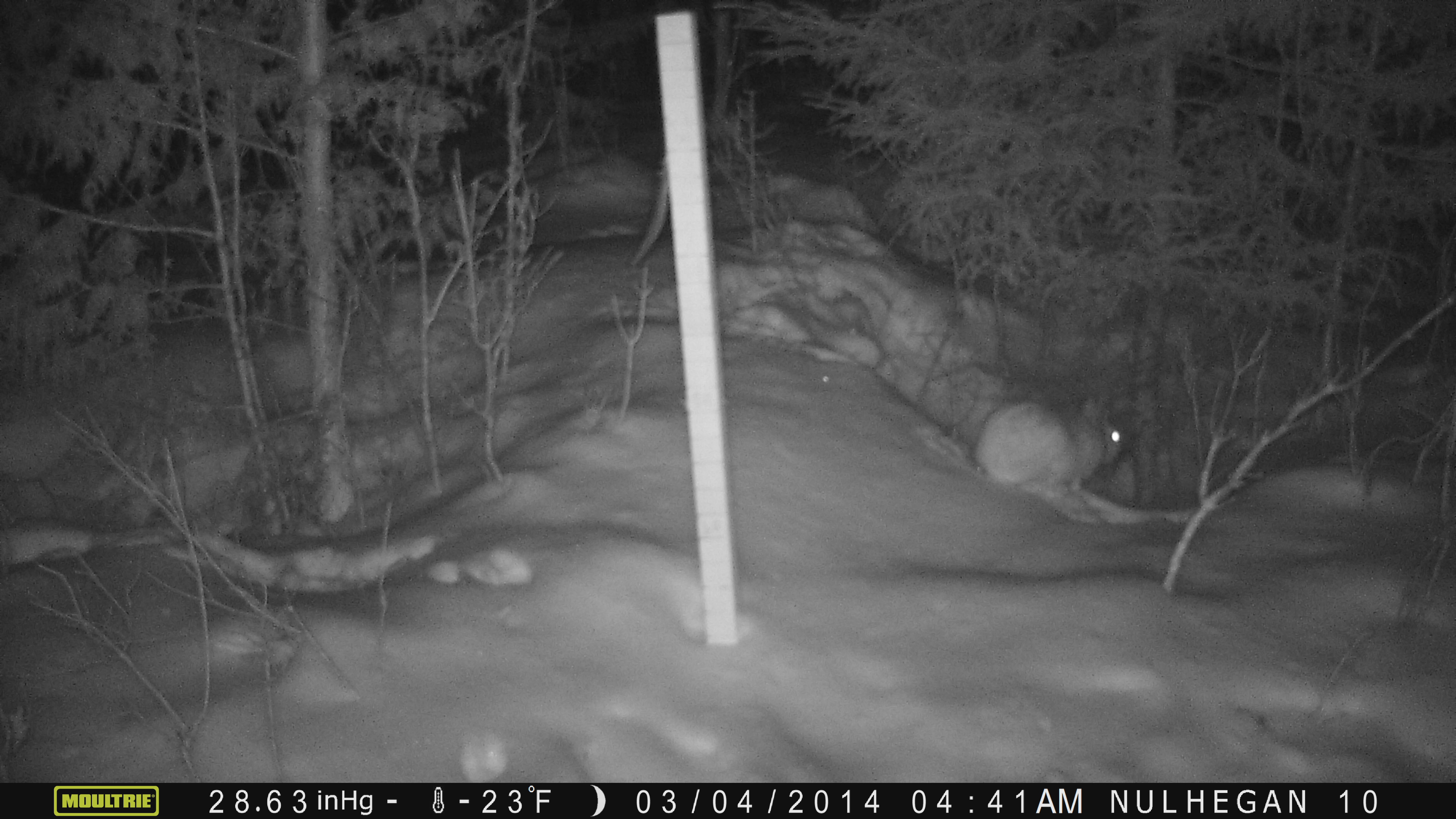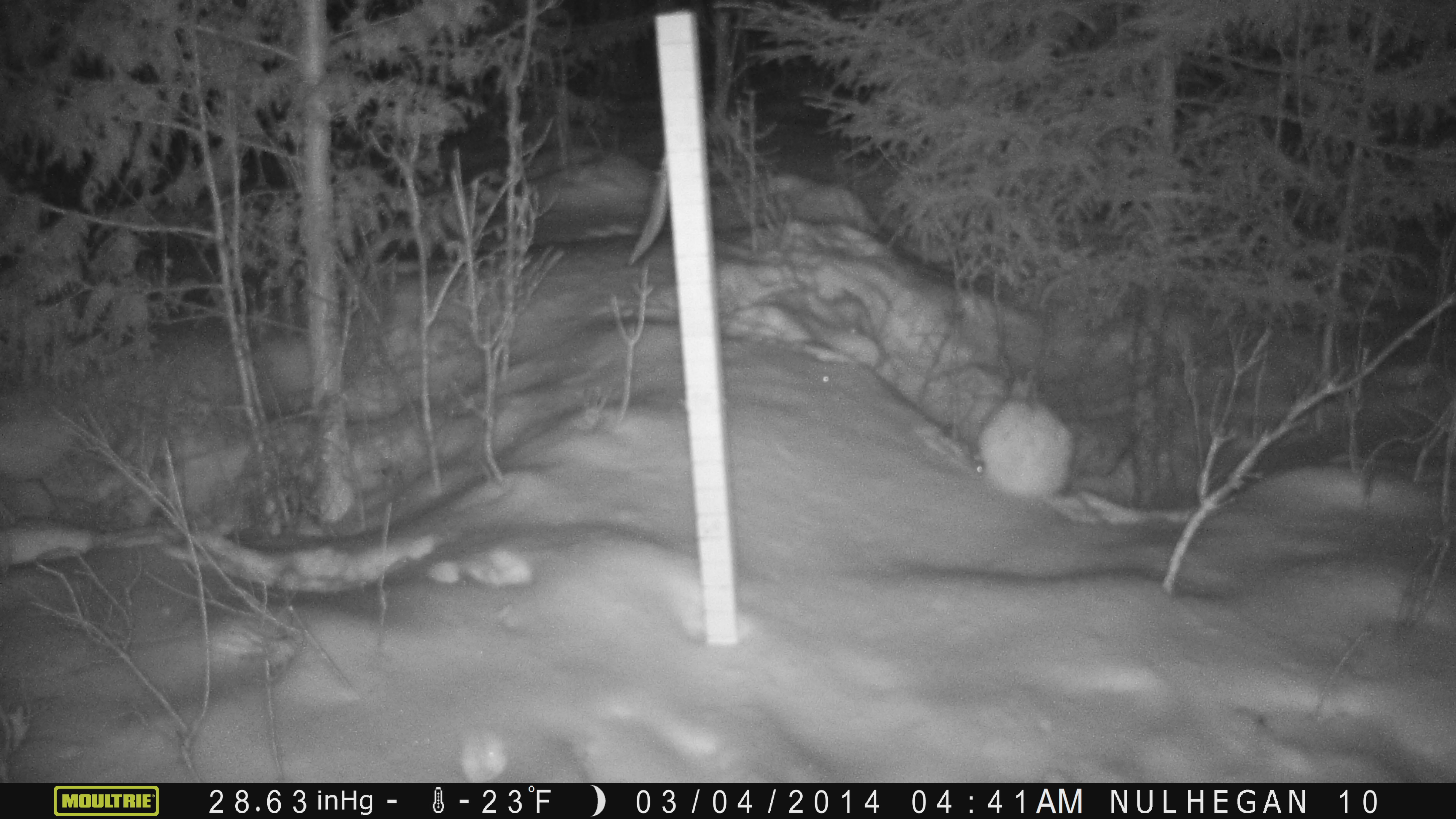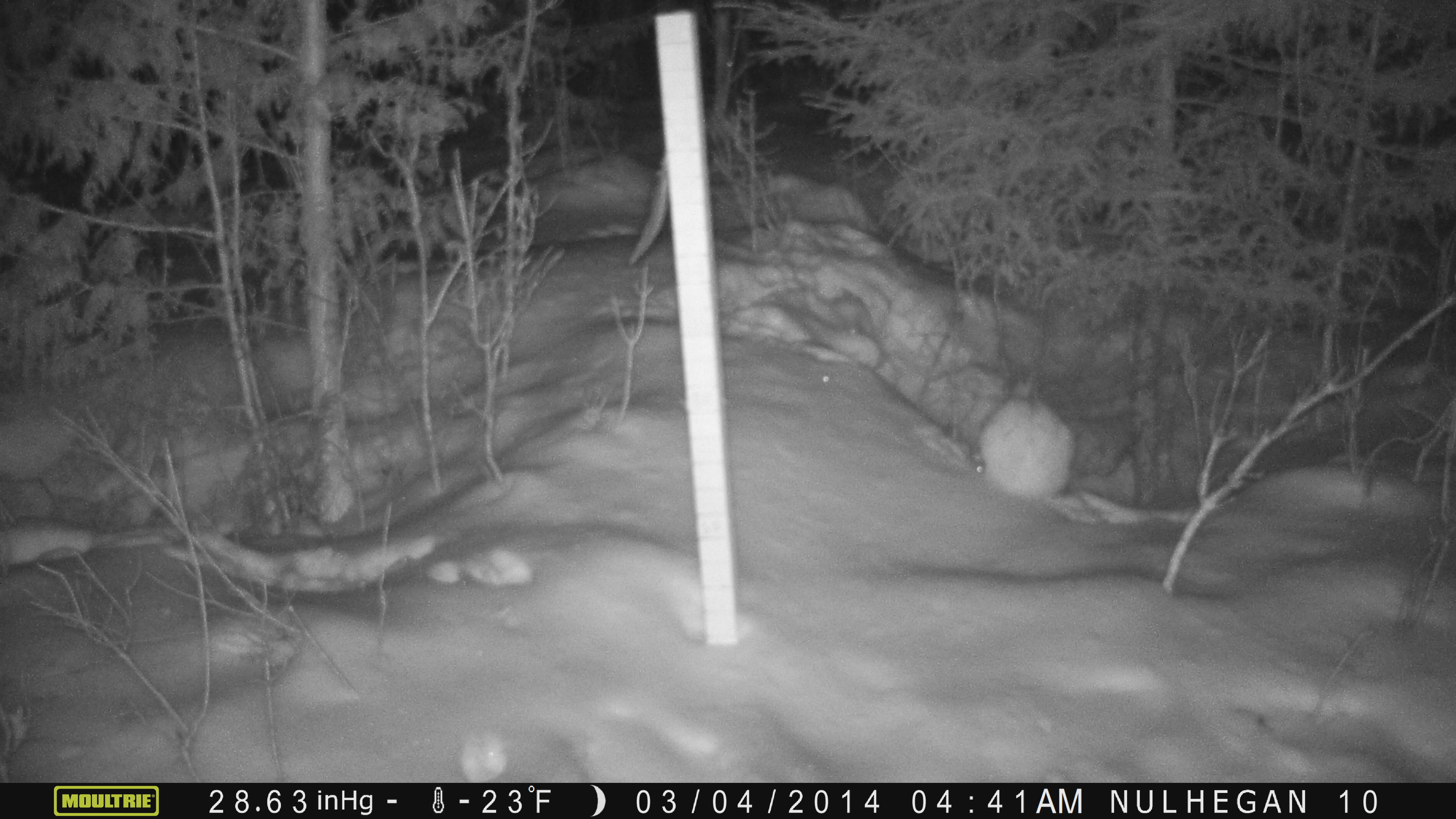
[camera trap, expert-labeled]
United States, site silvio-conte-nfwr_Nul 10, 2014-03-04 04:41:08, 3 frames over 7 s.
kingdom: Animalia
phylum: Chordata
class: Mammalia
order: Lagomorpha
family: Leporidae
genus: Lepus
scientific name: Lepus americanus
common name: snowshoe hare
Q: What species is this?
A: Snowshoe hare (Lepus americanus).